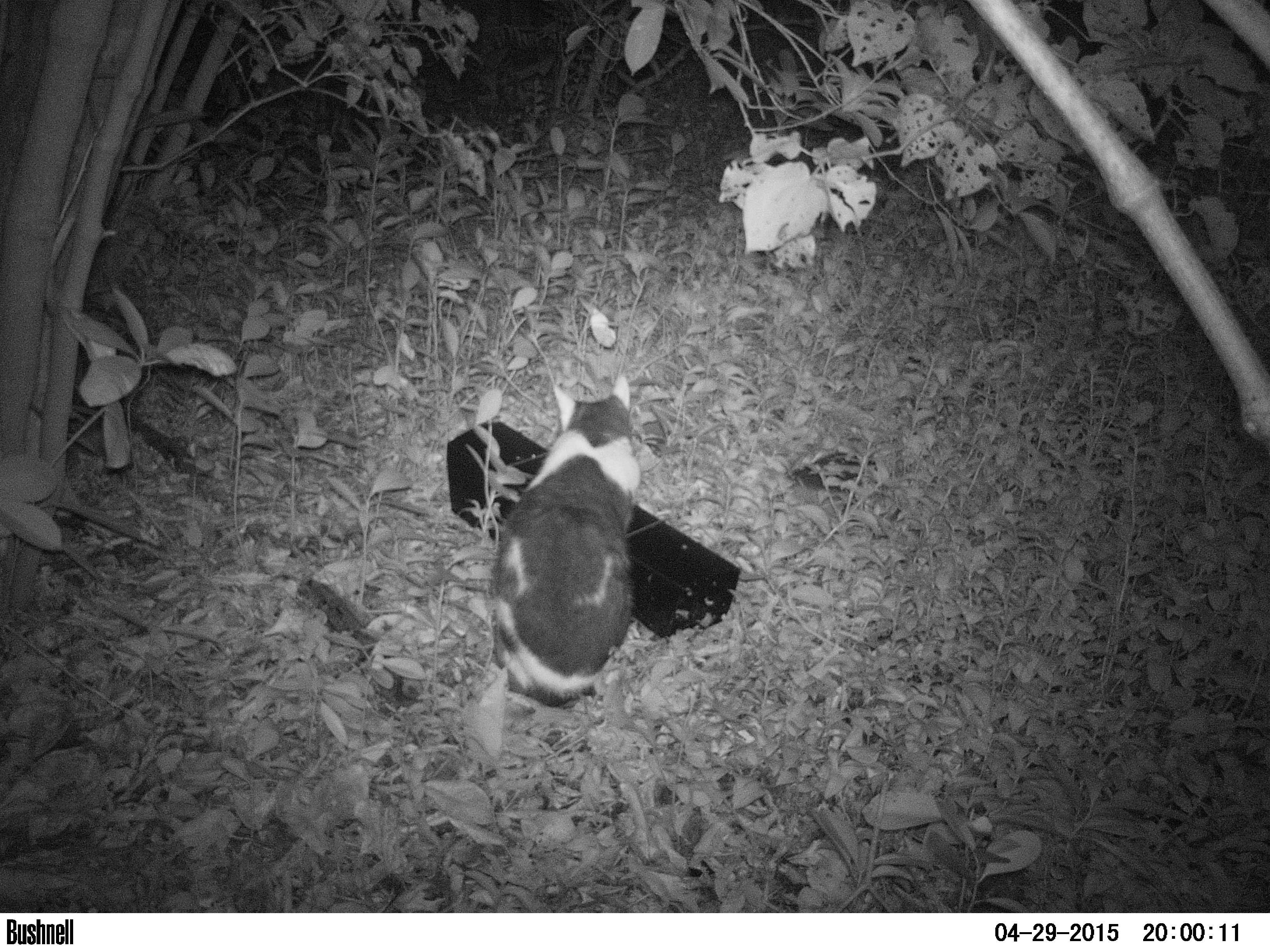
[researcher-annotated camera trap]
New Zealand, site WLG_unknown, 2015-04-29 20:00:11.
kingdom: Animalia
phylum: Chordata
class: Mammalia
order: Carnivora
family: Felidae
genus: Felis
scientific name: Felis catus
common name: domestic cat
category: cat